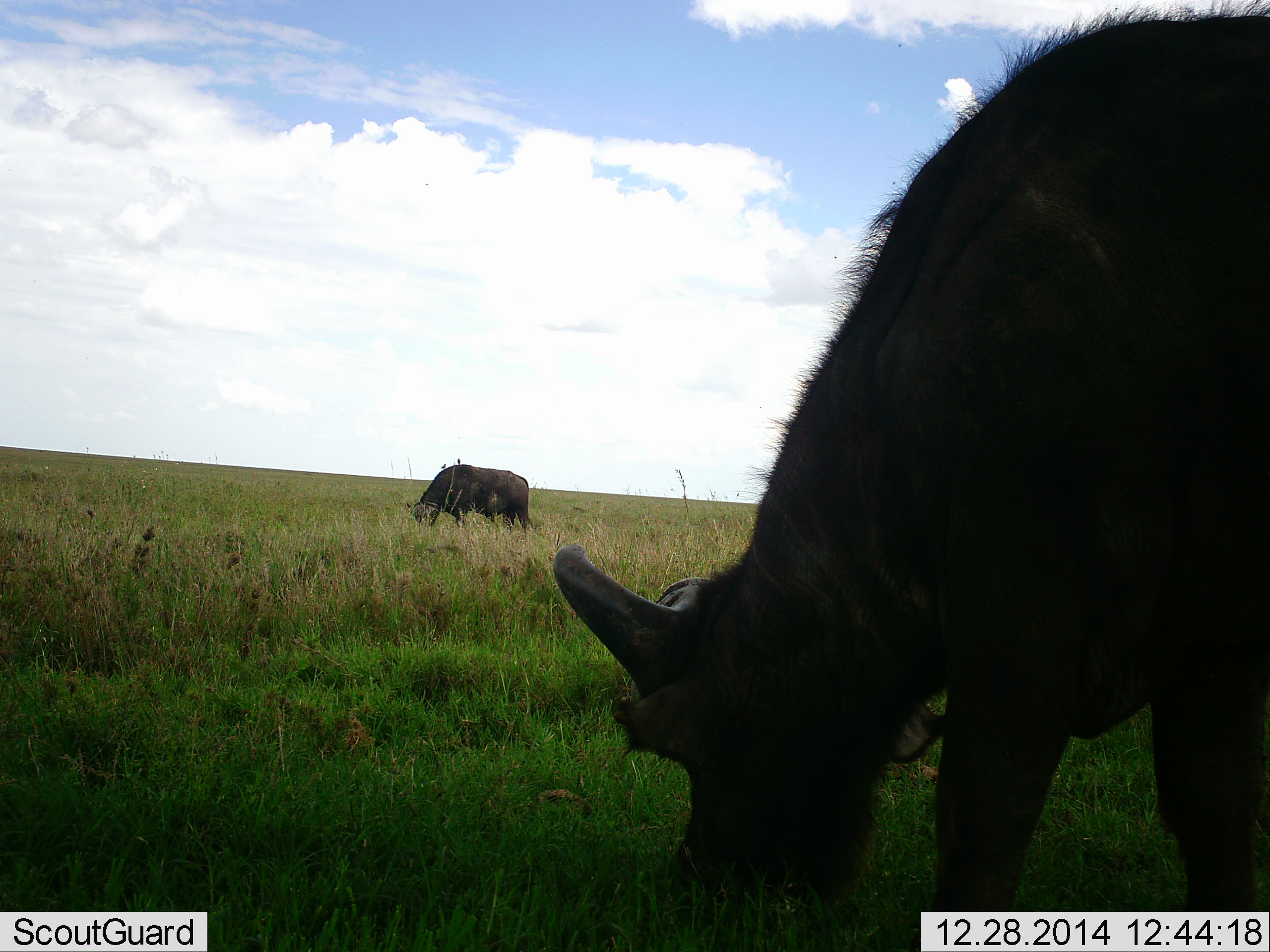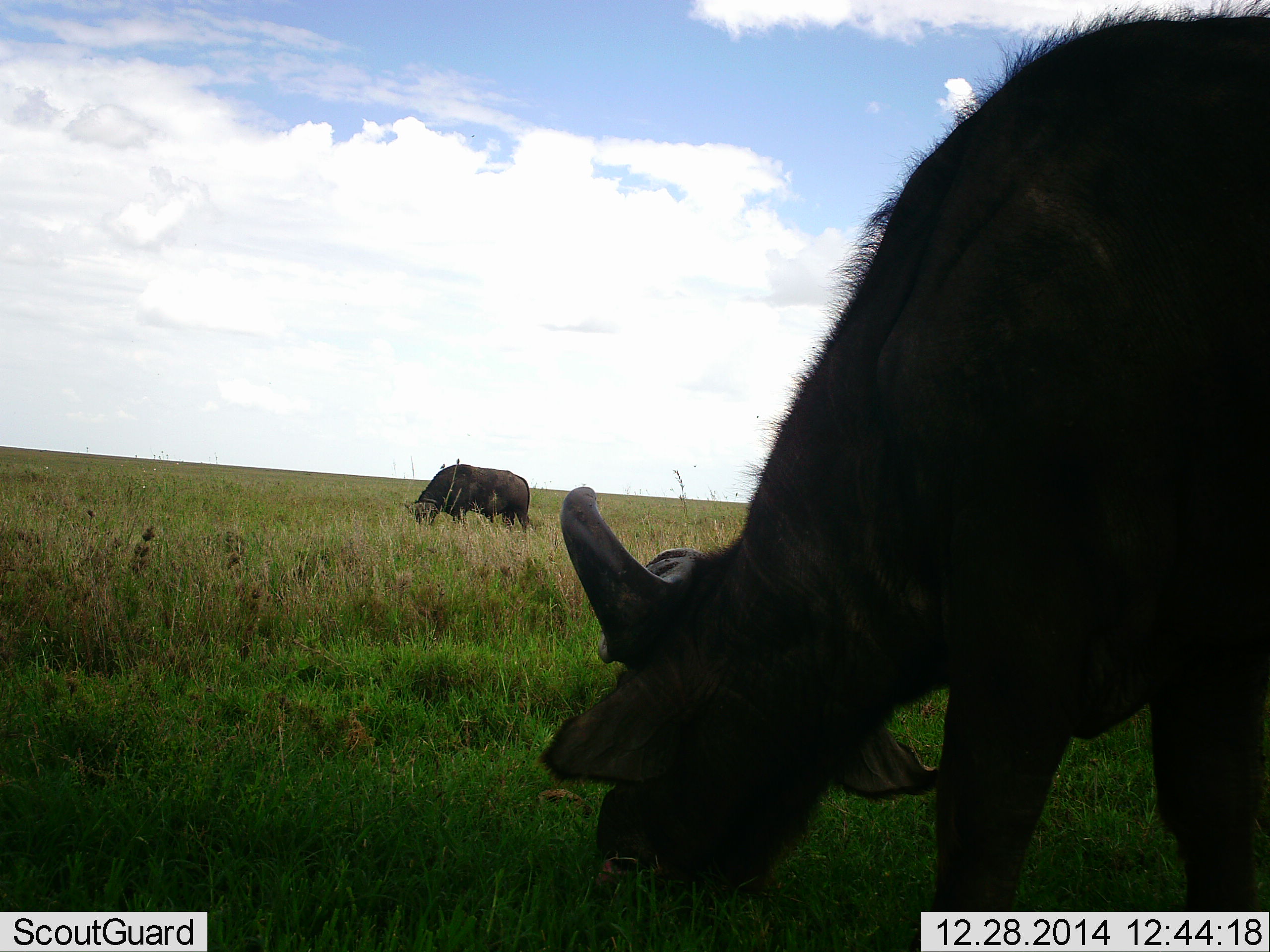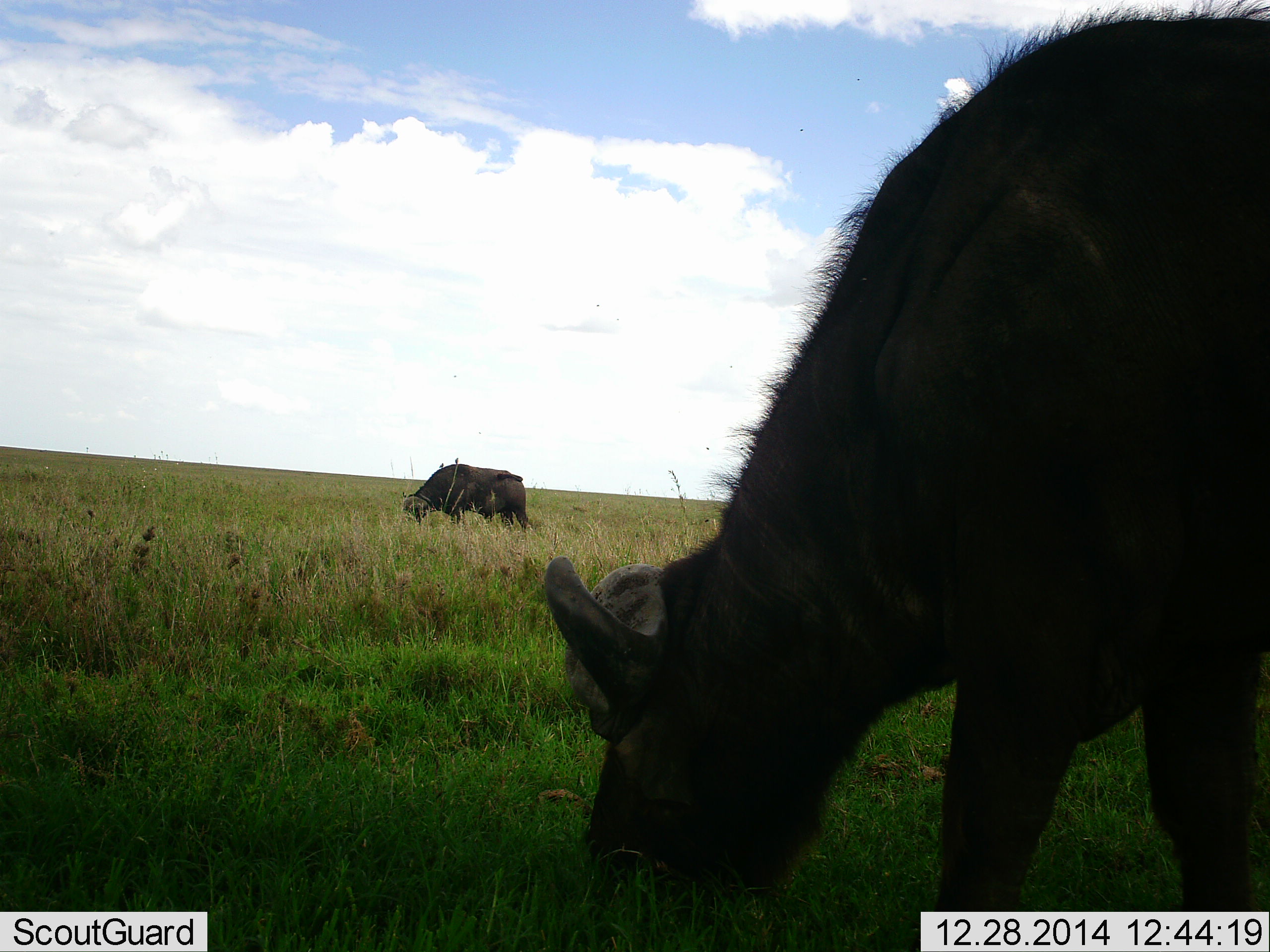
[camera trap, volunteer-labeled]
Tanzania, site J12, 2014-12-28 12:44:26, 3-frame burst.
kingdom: Animalia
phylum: Chordata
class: Mammalia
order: Artiodactyla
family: Bovidae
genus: Syncerus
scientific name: Syncerus caffer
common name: cape buffalo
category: buffalo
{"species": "buffalo (cape buffalo) (Syncerus caffer)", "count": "2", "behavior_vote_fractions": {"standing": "10%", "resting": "0%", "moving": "0%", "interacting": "0%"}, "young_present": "0%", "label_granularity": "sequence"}